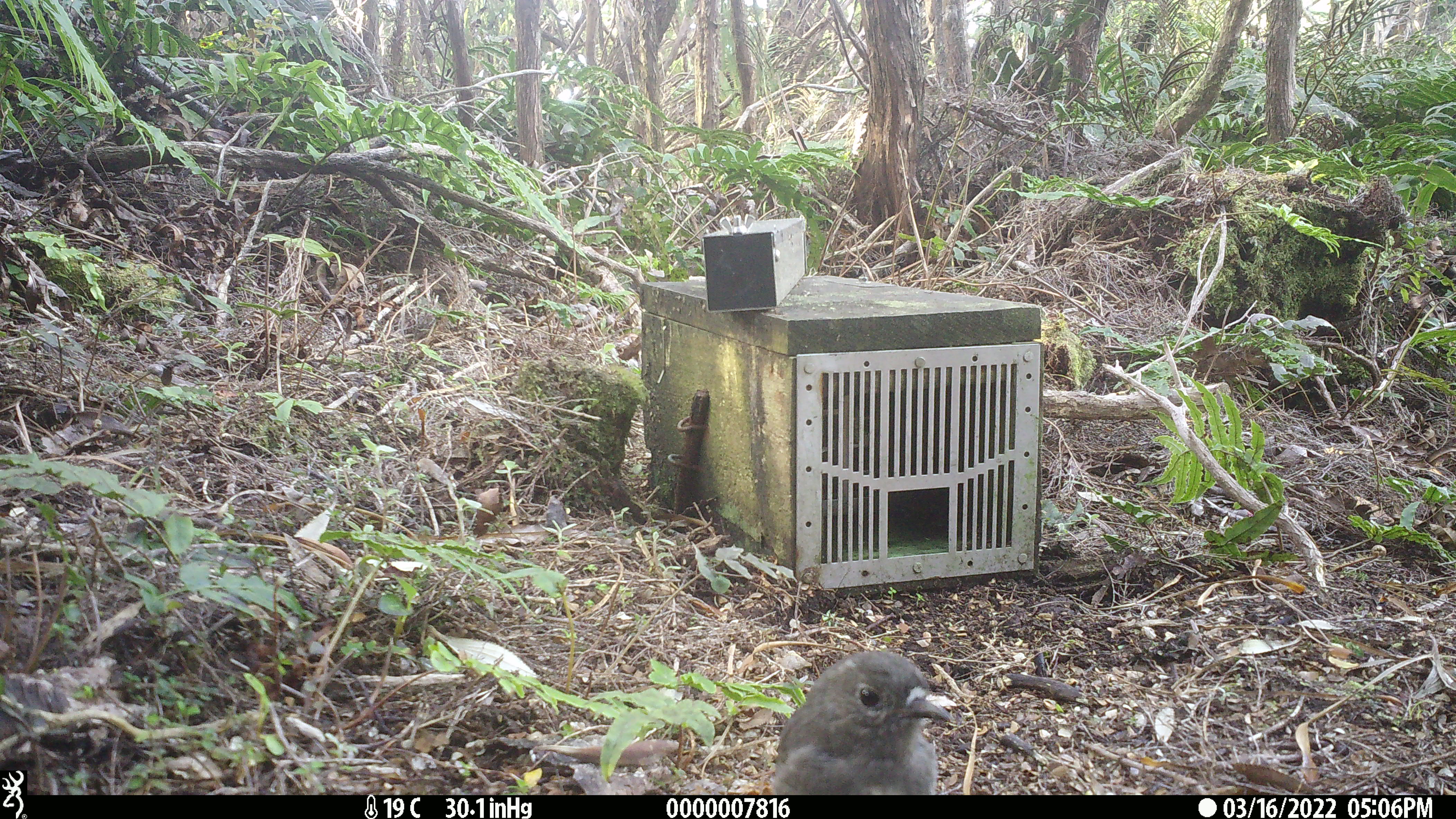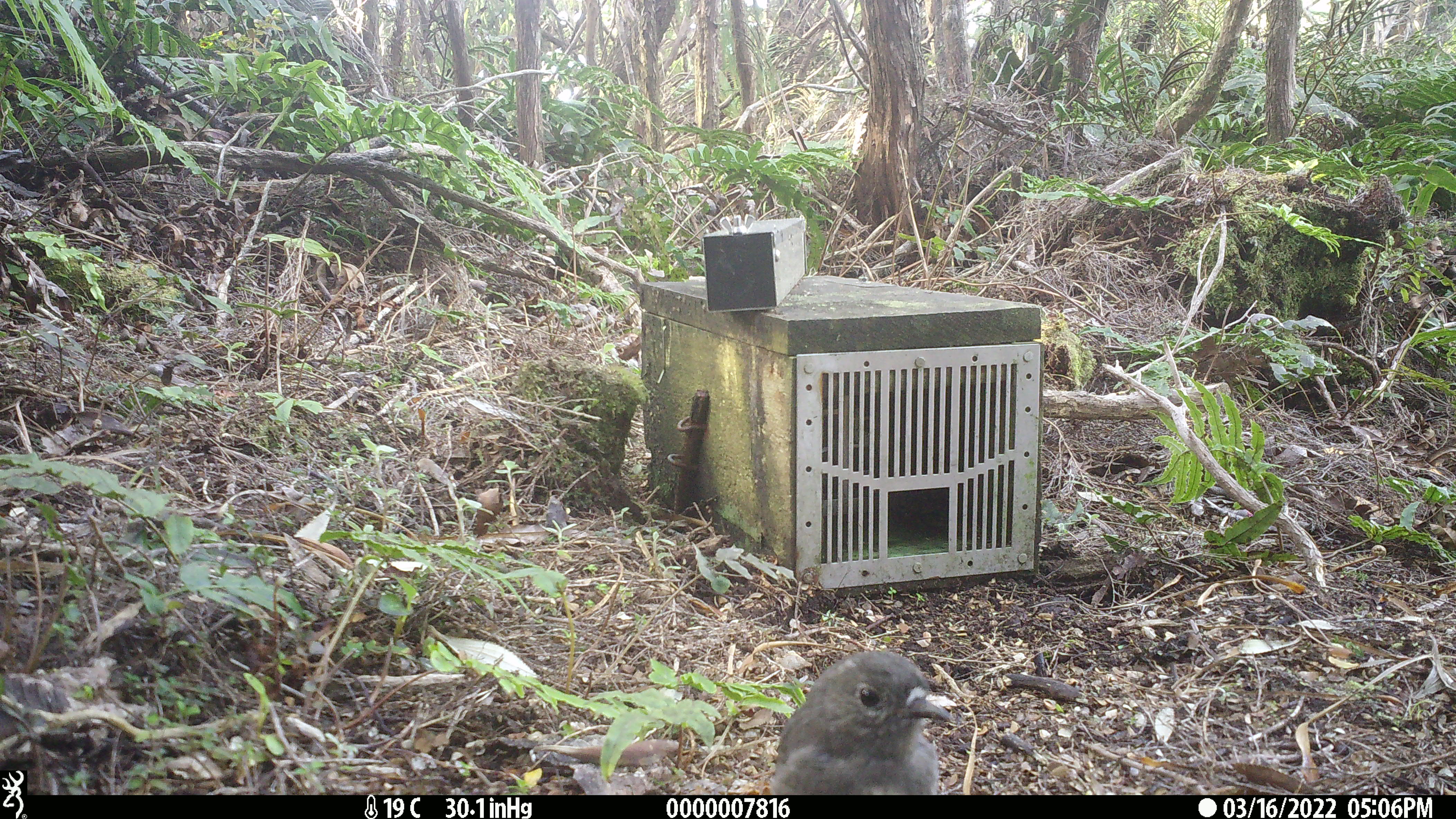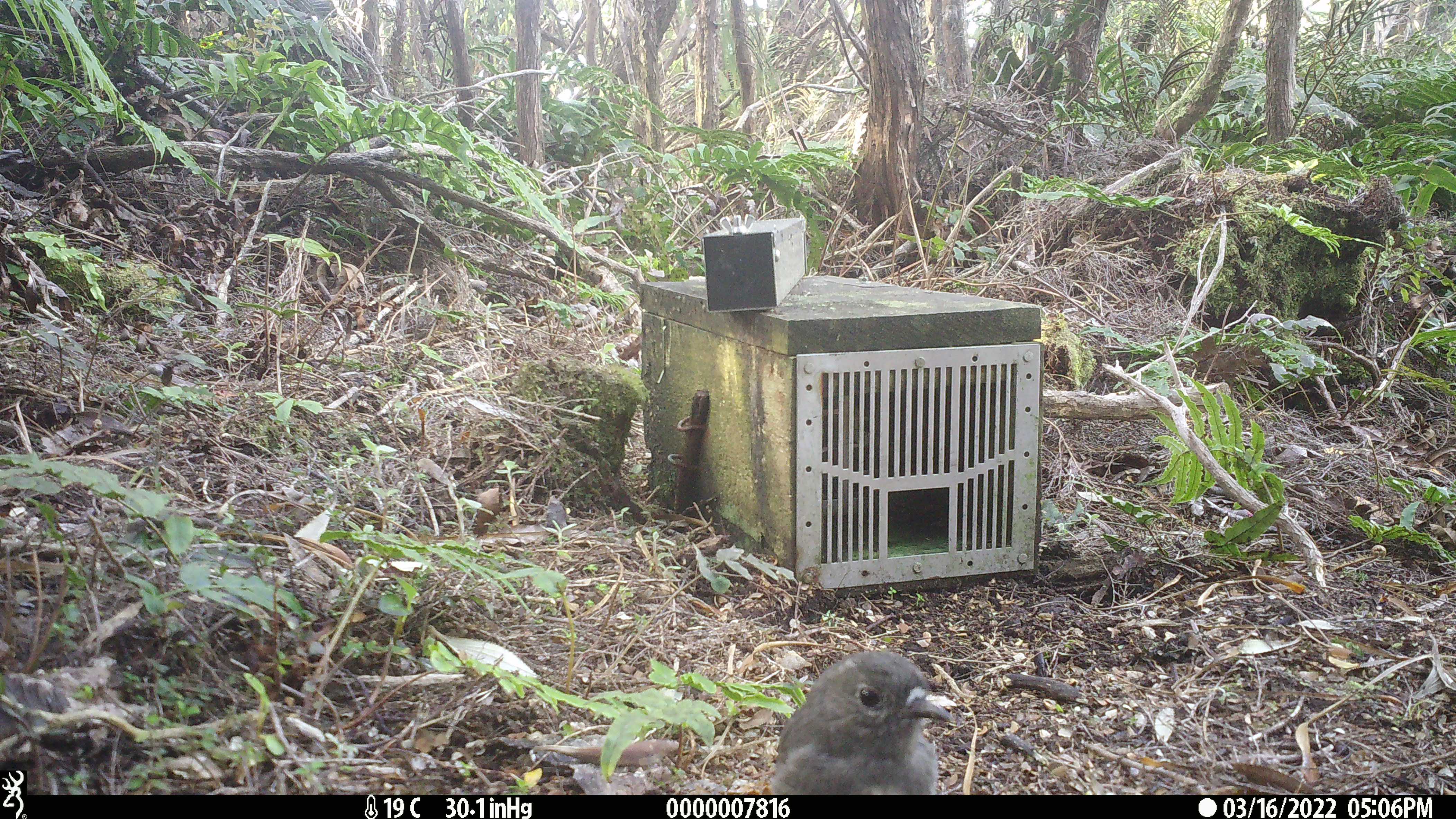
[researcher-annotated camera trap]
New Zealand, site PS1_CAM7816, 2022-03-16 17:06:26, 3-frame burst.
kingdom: Animalia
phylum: Chordata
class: Aves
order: Passeriformes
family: Petroicidae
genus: Petroica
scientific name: Petroica australis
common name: new zealand robin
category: robin